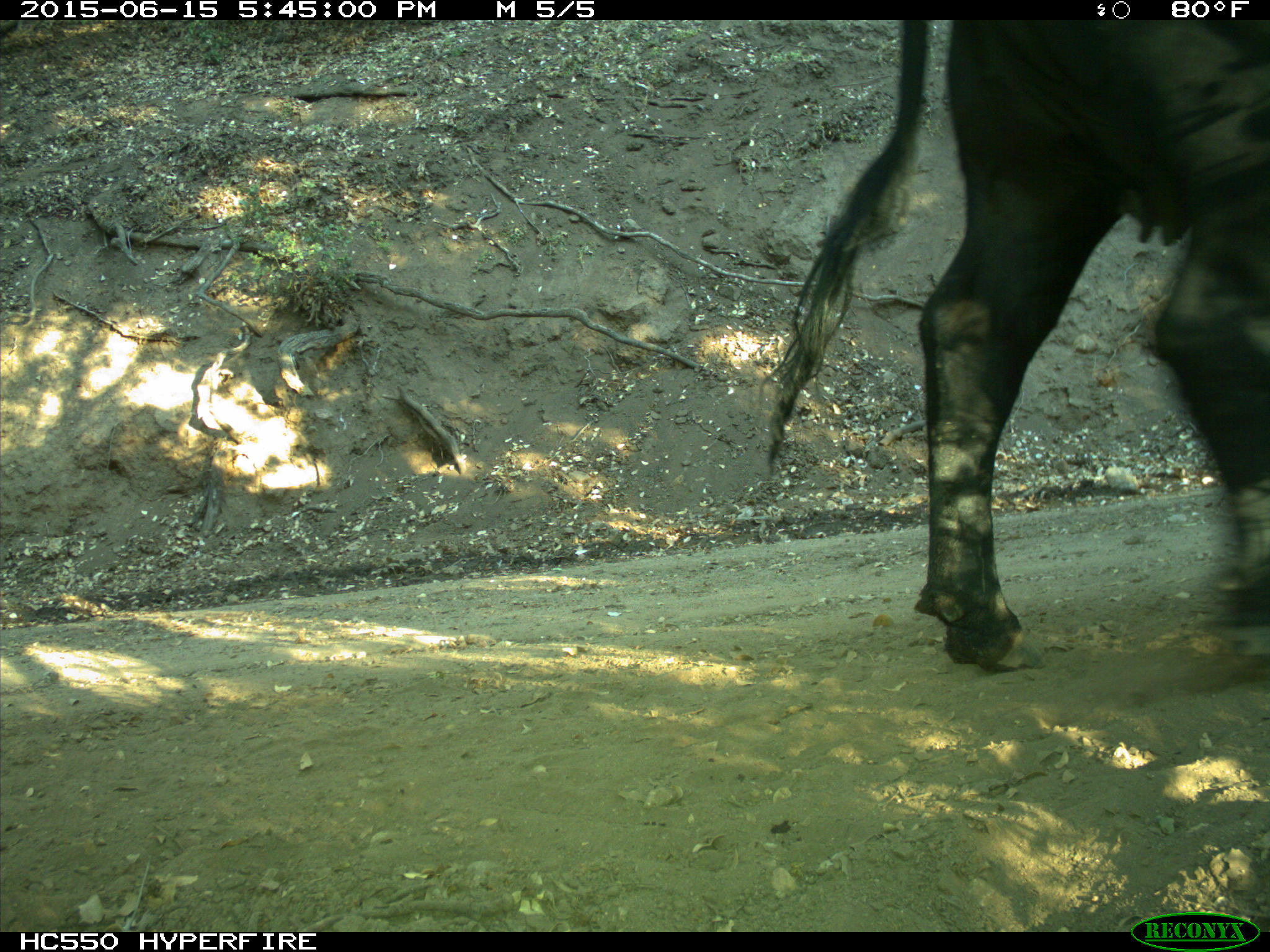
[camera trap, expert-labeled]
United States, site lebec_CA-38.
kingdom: Animalia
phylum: Chordata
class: Mammalia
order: Artiodactyla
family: Bovidae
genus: Bos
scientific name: Bos taurus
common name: domestic cow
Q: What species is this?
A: Bos taurus (domestic cow).